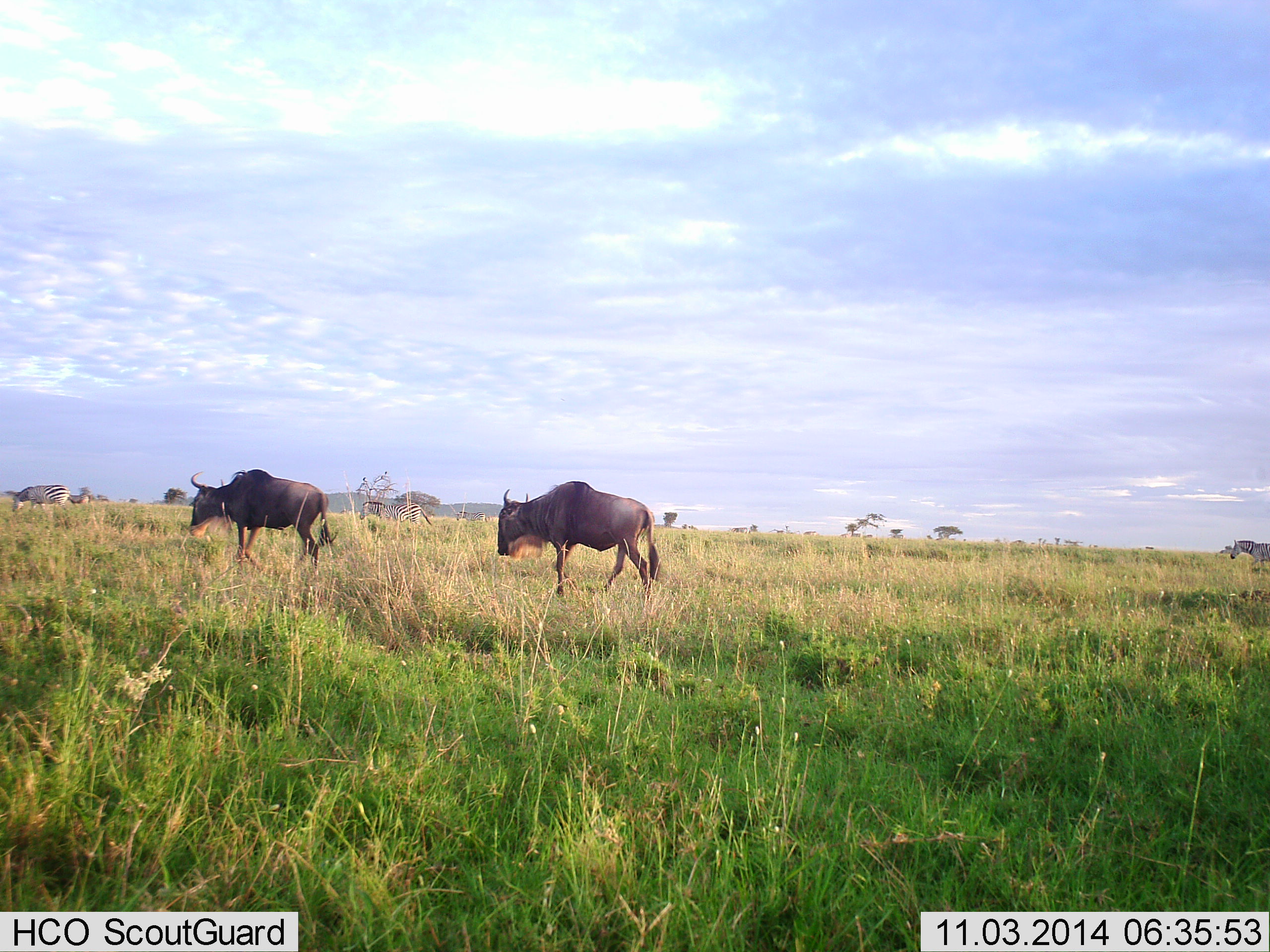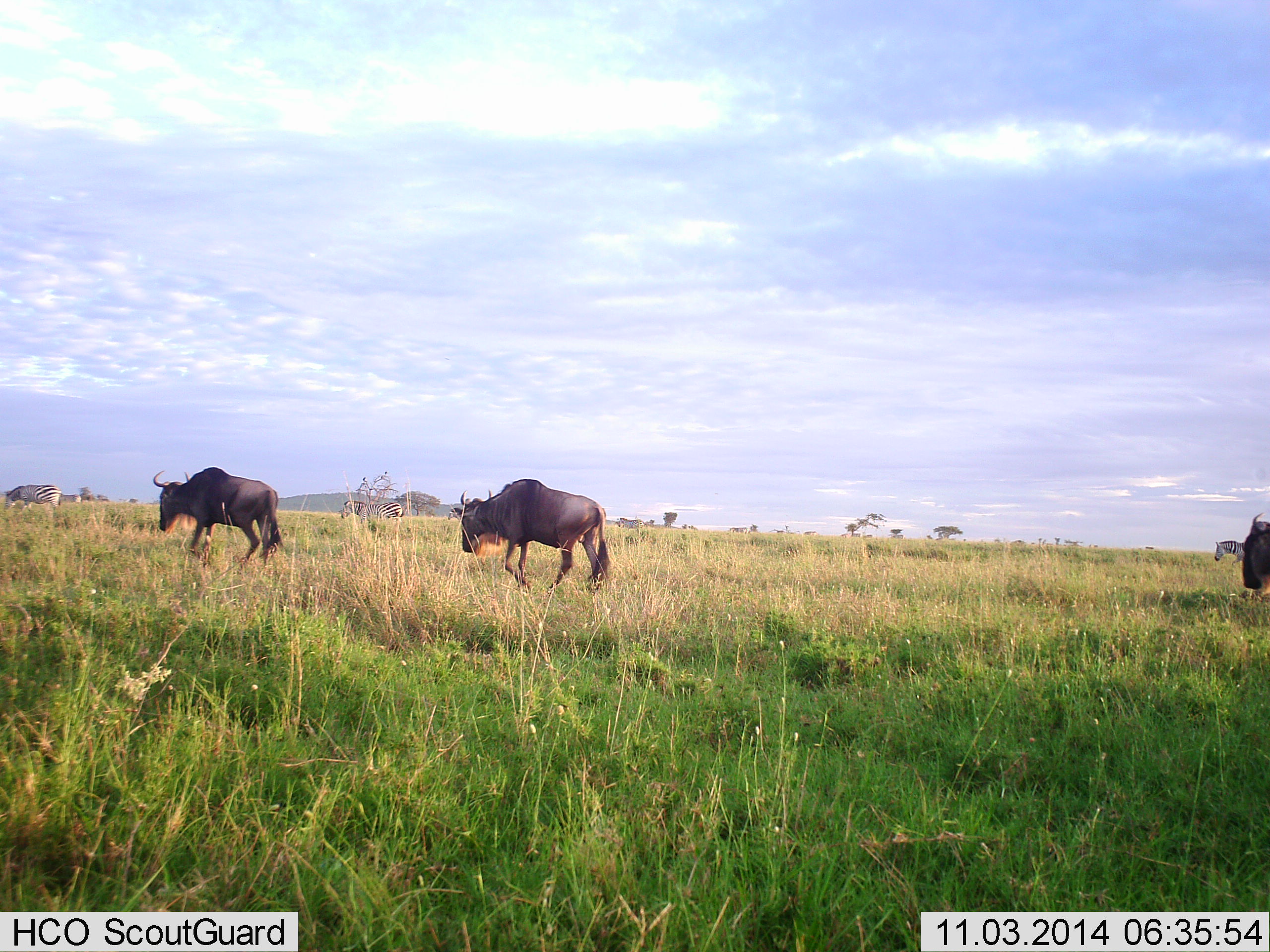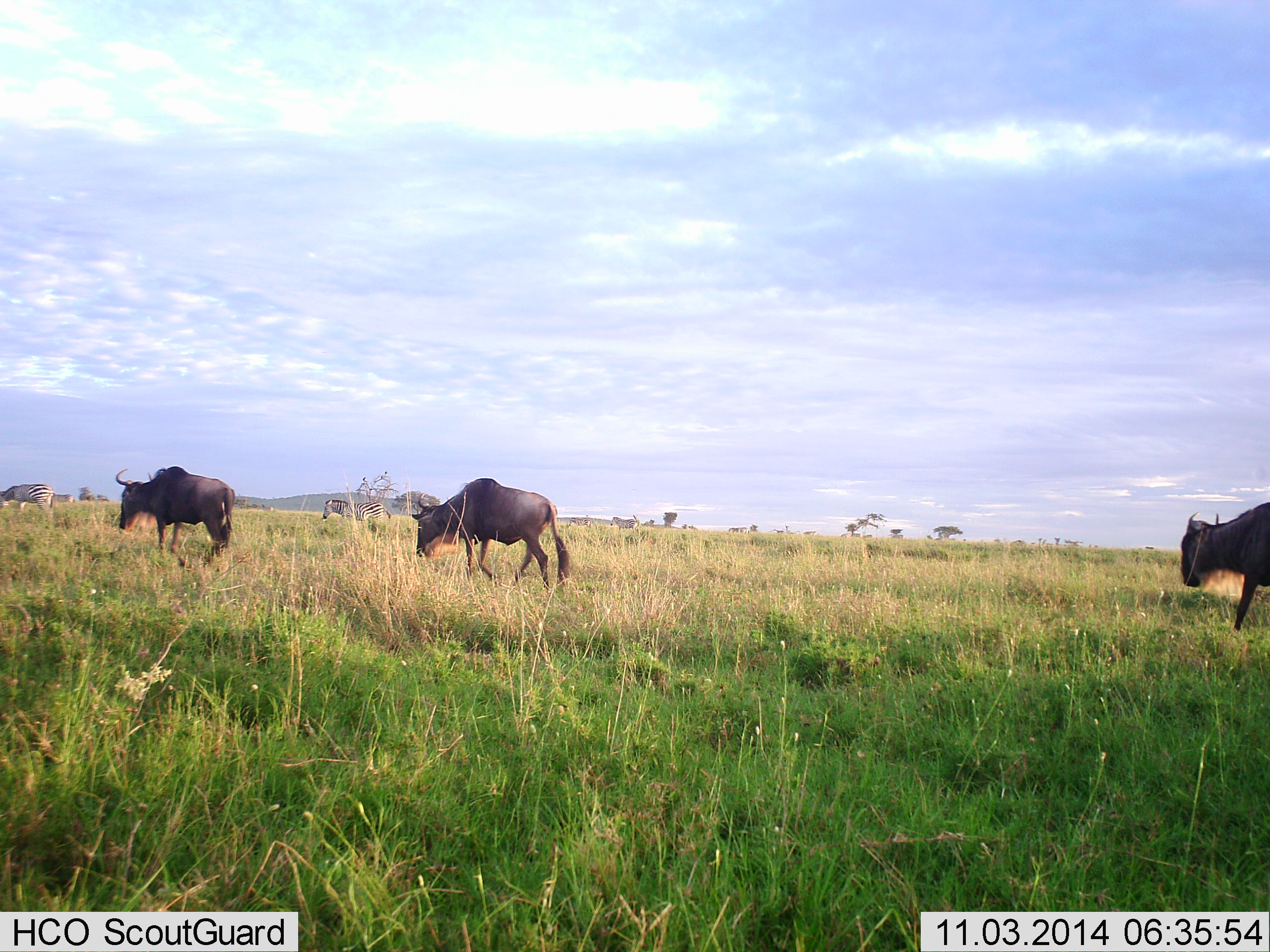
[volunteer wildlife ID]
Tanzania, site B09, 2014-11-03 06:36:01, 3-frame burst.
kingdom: Animalia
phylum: Chordata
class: Mammalia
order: Artiodactyla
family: Bovidae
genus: Connochaetes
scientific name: Connochaetes taurinus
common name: blue wildebeest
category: wildebeest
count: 3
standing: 0%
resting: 0%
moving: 100%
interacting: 0%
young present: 8%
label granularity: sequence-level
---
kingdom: Animalia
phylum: Chordata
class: Mammalia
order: Perissodactyla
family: Equidae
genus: Equus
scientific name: Equus quagga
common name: plains zebra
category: zebra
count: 4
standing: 10%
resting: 0%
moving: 80%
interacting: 0%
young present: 0%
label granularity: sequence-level